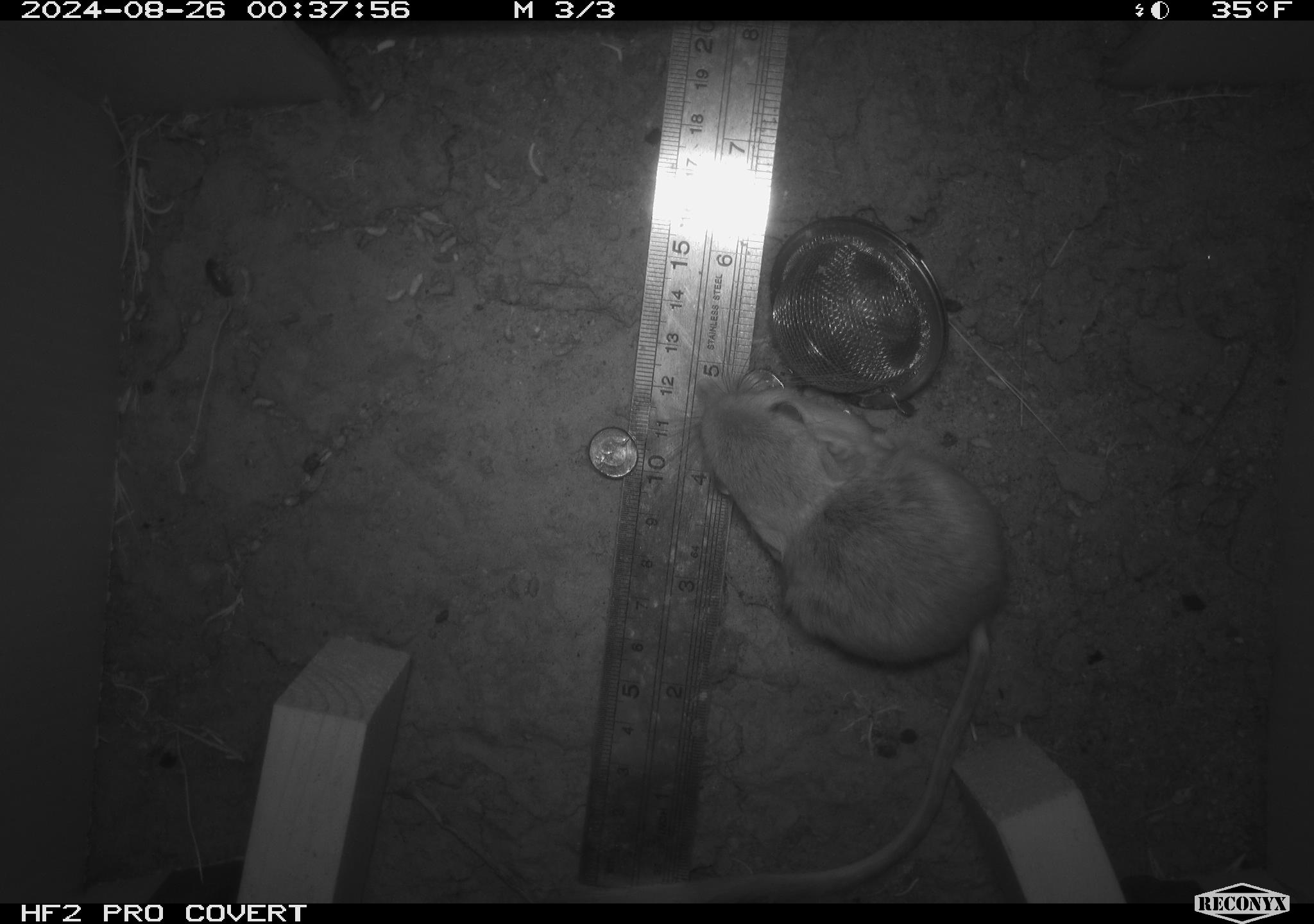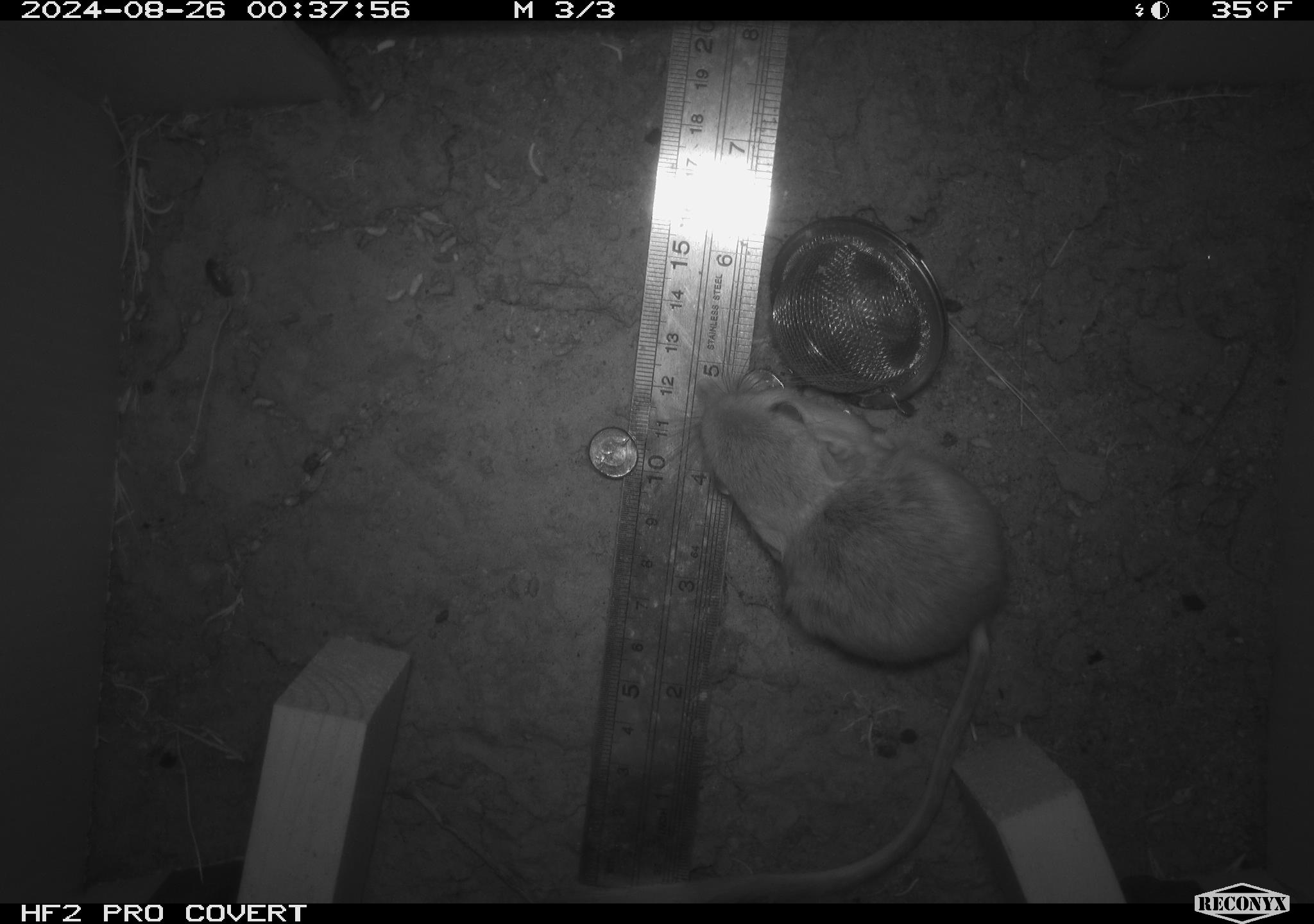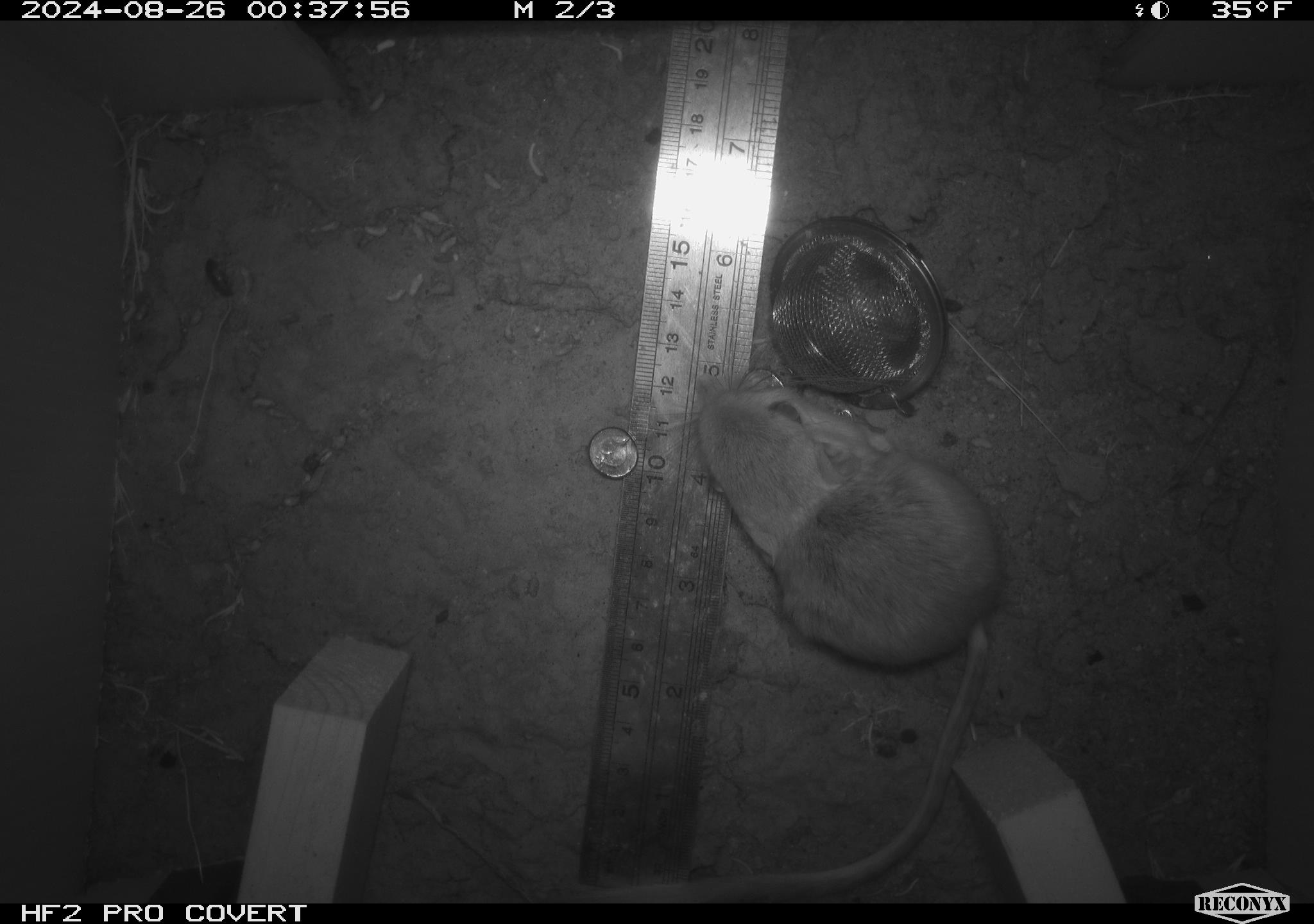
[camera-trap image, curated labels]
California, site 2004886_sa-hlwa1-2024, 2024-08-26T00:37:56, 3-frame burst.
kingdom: Animalia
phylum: Chordata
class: Mammalia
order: Rodentia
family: Heteromyidae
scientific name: Heteromyidae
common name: kangaroo rats and pocket mice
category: heteromyidae family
Heteromyidae family (kangaroo rats and pocket mice) (Heteromyidae).